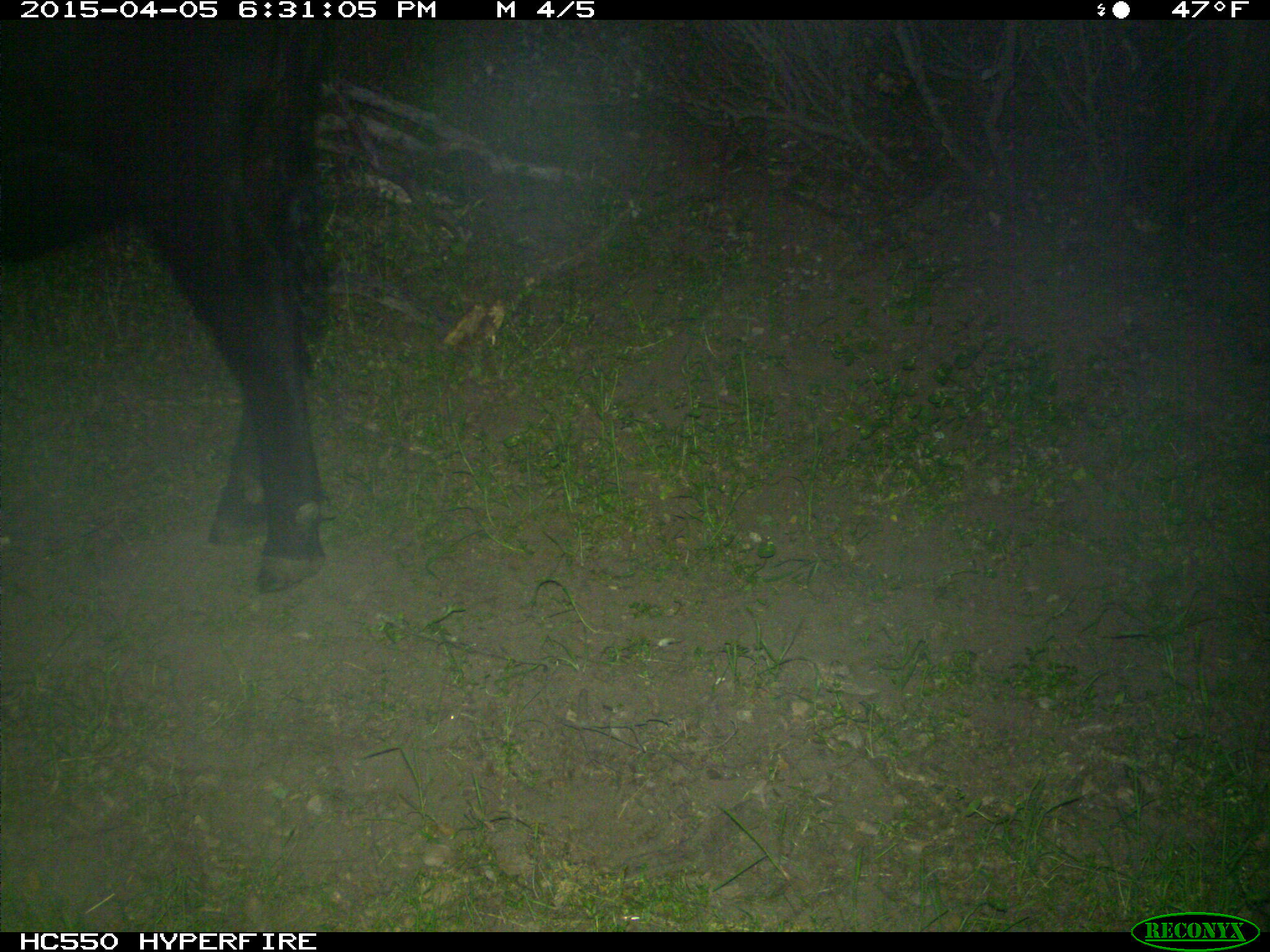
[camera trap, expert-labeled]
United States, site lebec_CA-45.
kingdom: Animalia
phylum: Chordata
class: Mammalia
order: Artiodactyla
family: Bovidae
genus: Bos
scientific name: Bos taurus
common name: domestic cow